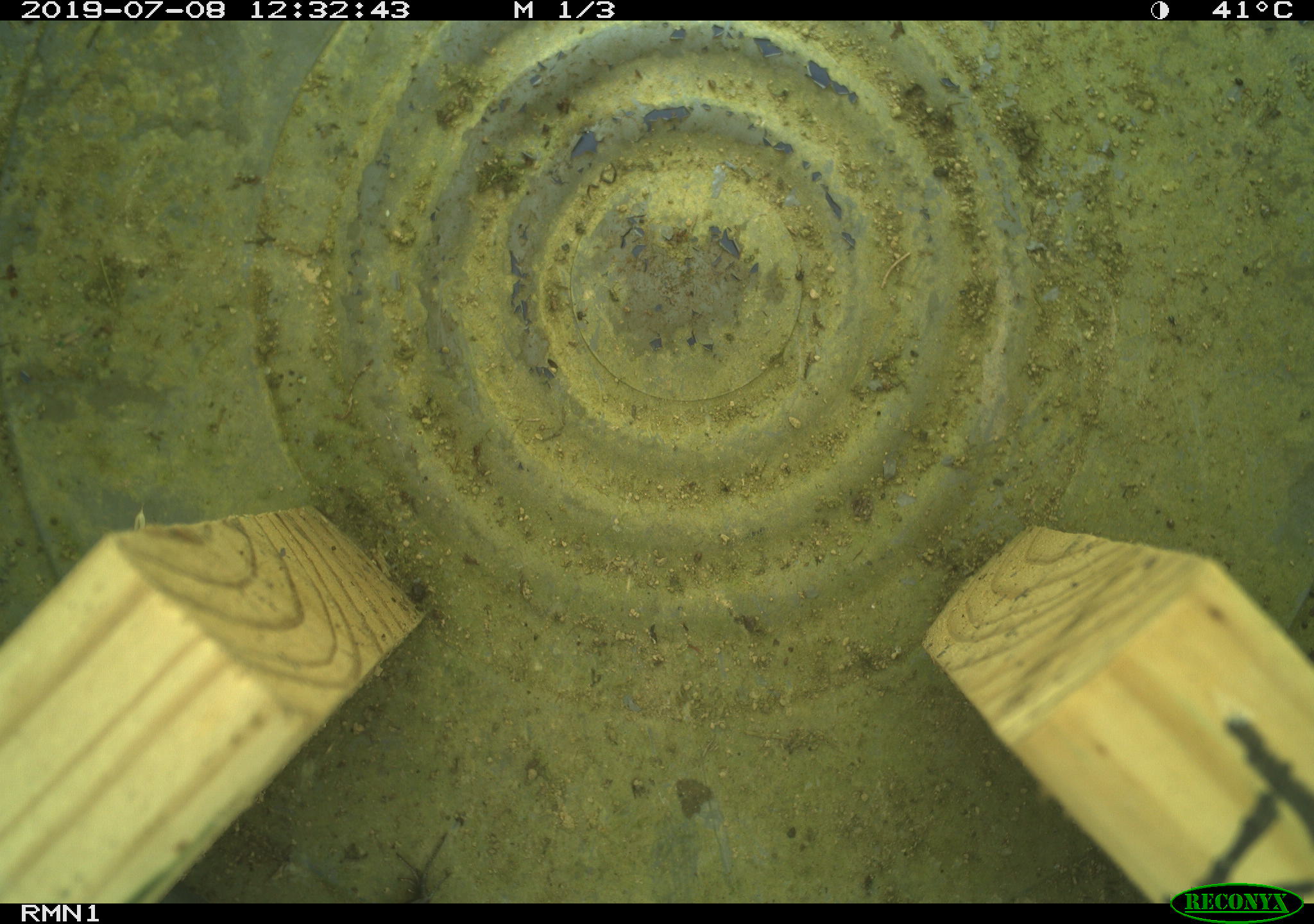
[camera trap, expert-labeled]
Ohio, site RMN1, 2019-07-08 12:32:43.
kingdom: Animalia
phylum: Chordata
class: Reptilia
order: Squamata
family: Scincidae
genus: Plestiodon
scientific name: Plestiodon fasciatus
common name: common five-lined skink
Common five-lined skink (Plestiodon fasciatus).